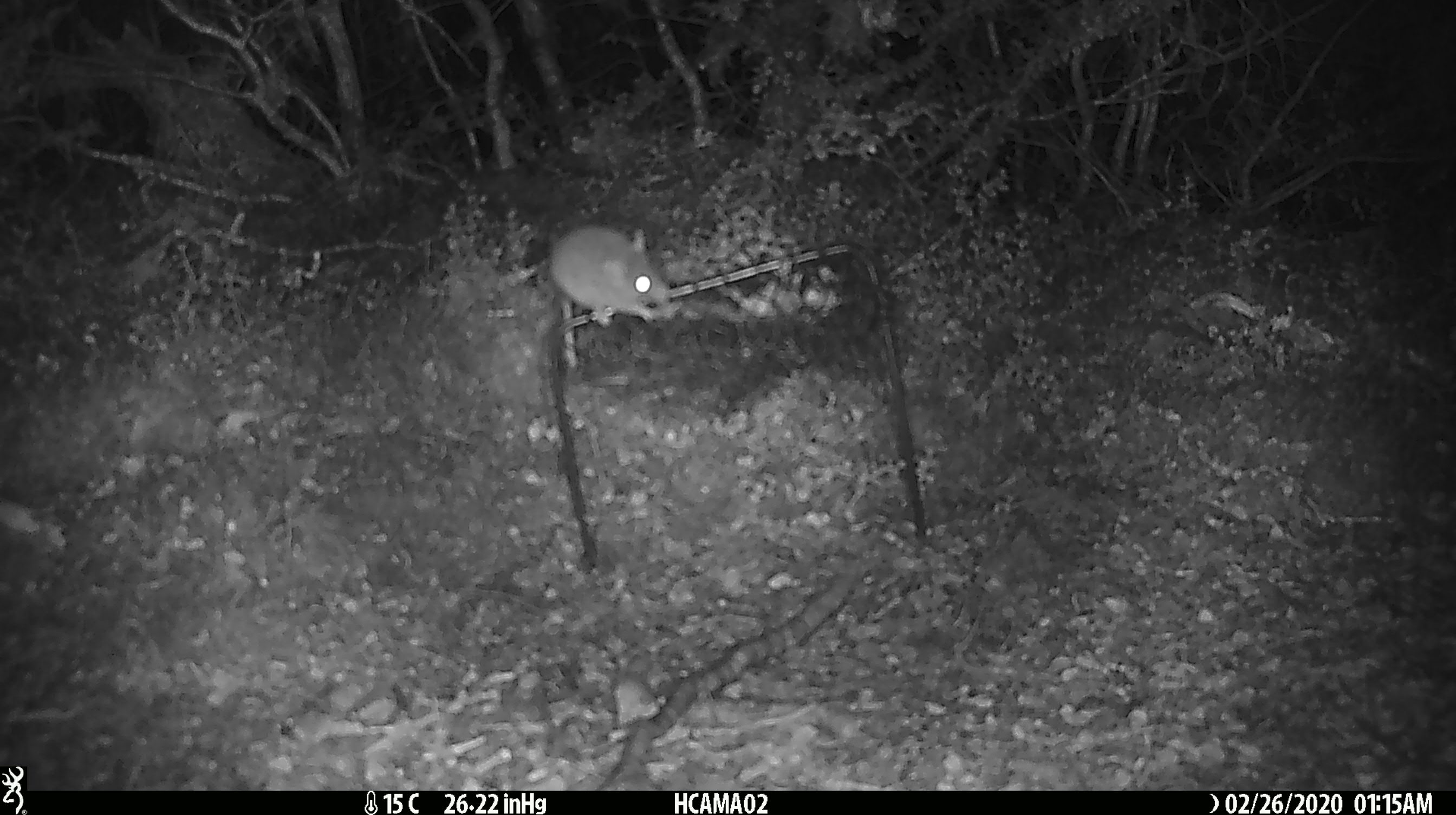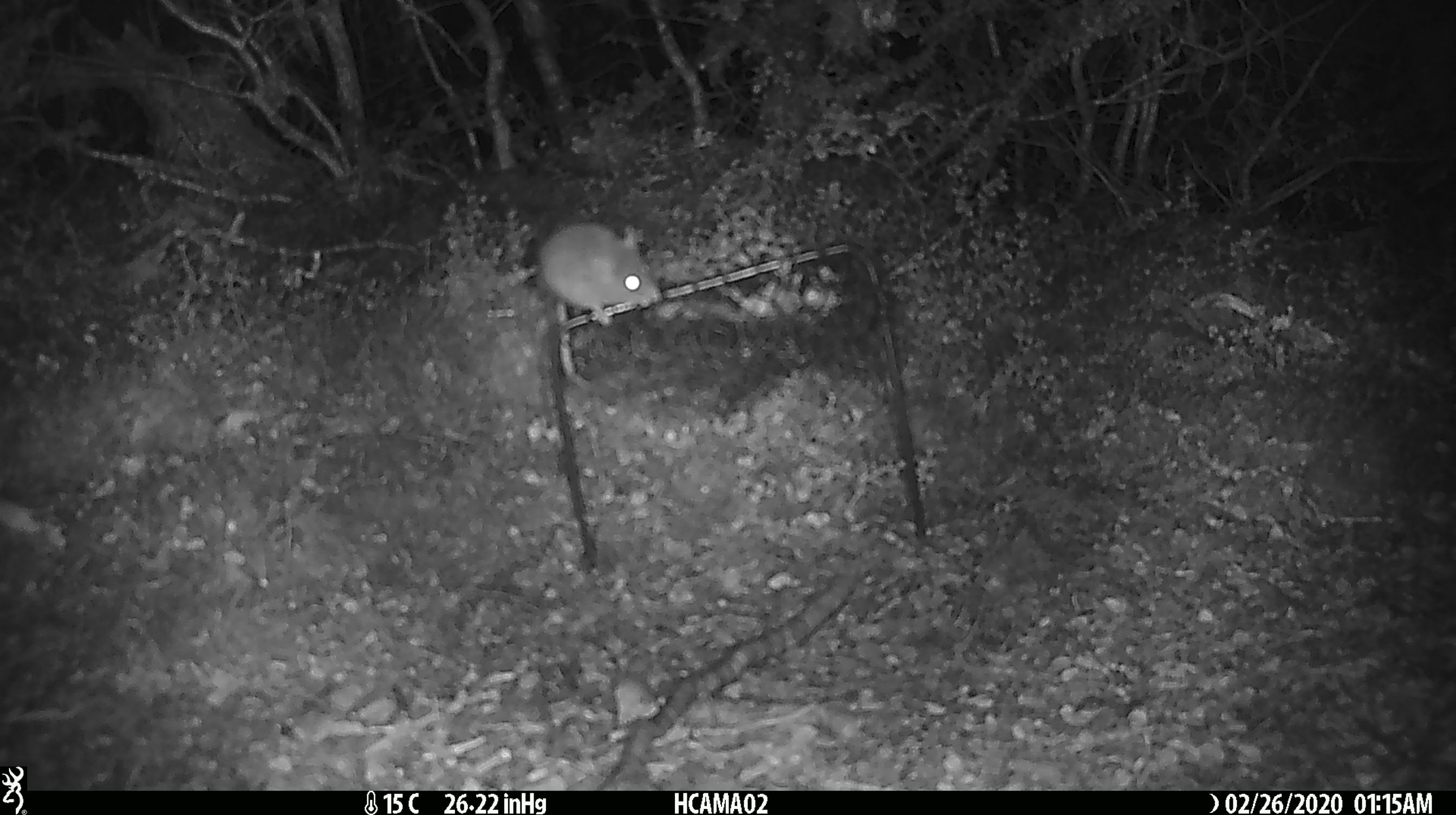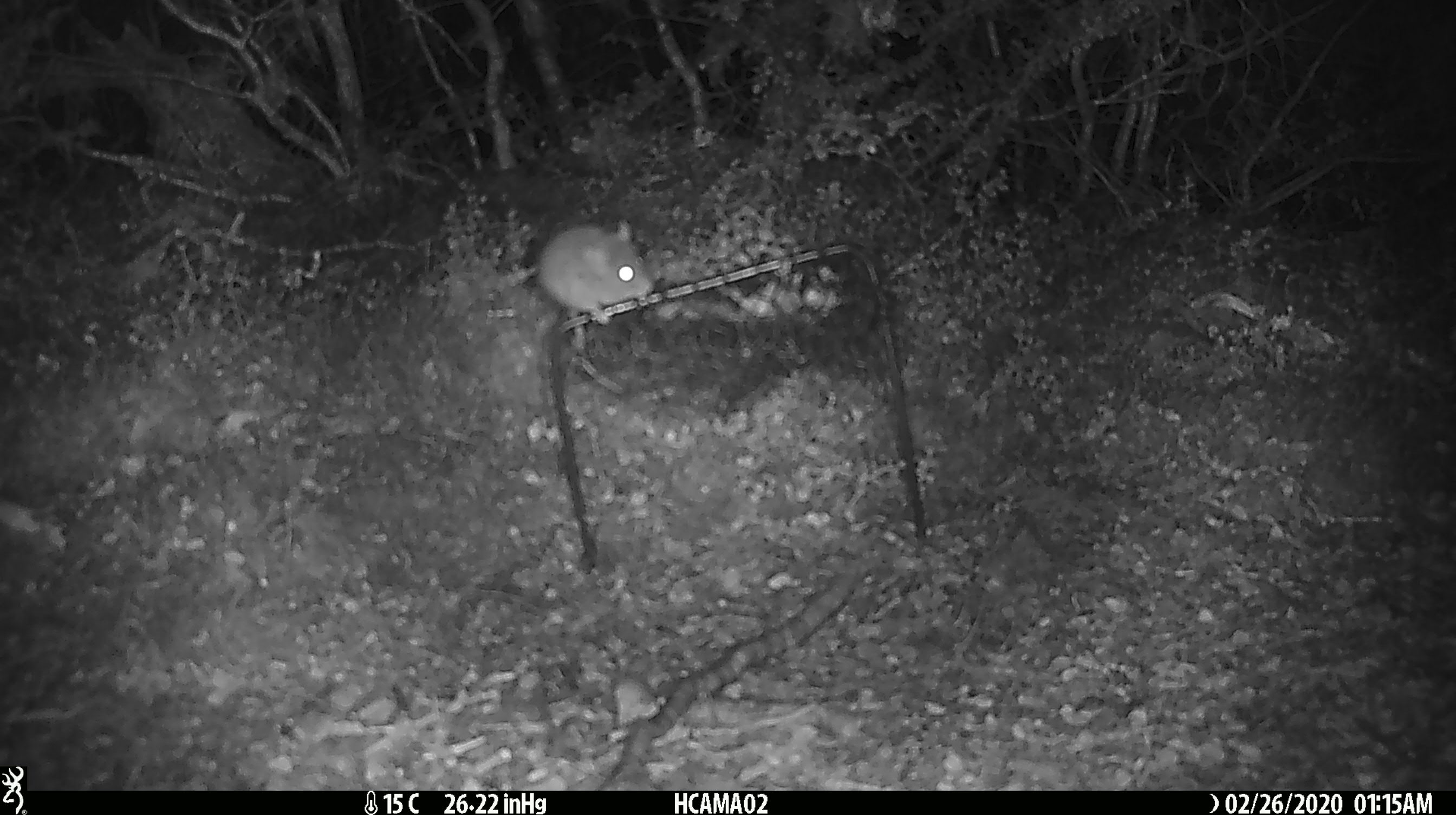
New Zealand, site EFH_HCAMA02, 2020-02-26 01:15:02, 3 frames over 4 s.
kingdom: Animalia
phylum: Chordata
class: Mammalia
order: Rodentia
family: Muridae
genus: Mus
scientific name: Mus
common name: mouse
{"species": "mouse (Mus)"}